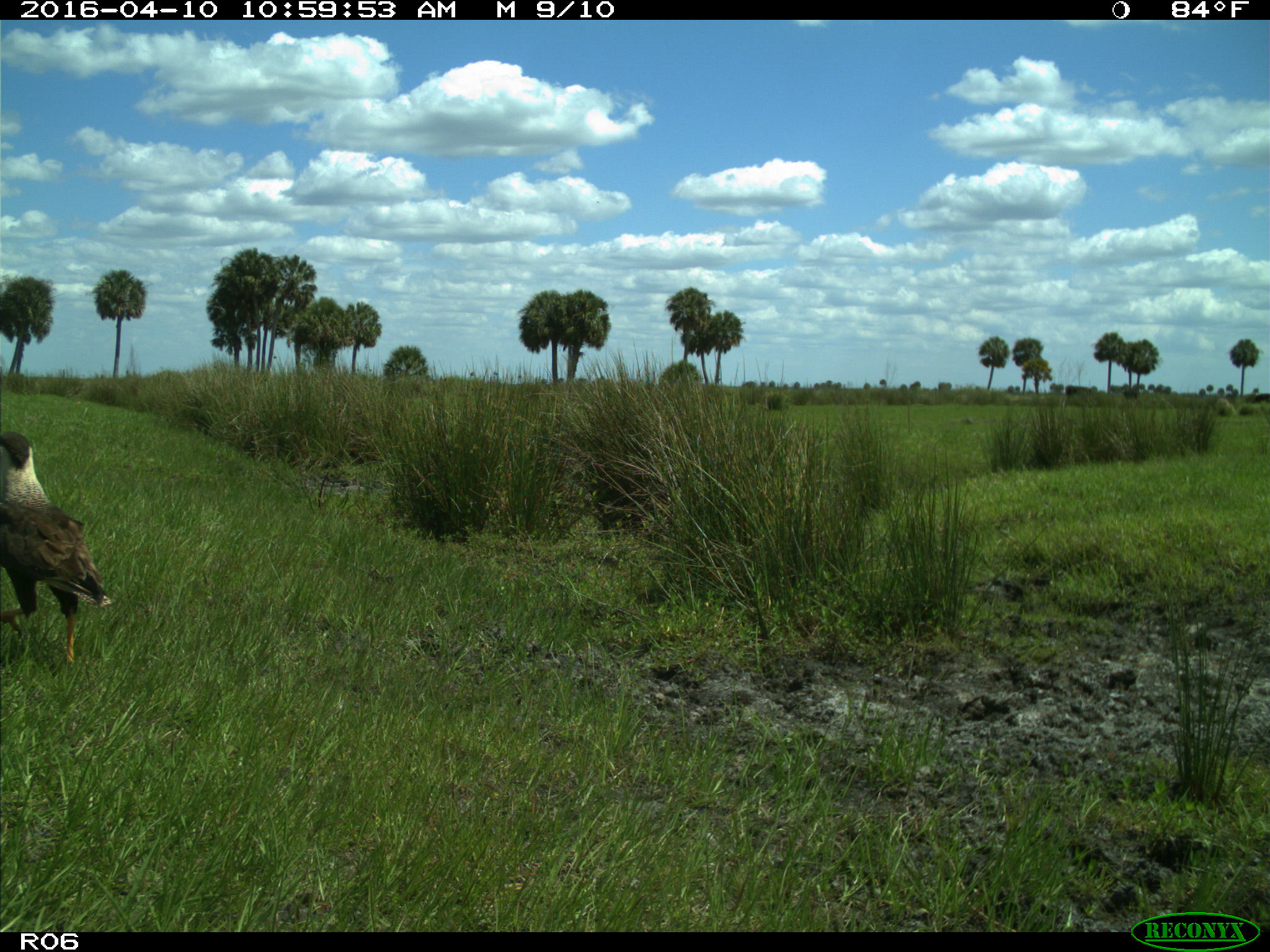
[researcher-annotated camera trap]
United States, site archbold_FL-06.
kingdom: Animalia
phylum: Chordata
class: Aves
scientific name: Aves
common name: birds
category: unidentified bird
Unidentified bird (birds) (Aves).